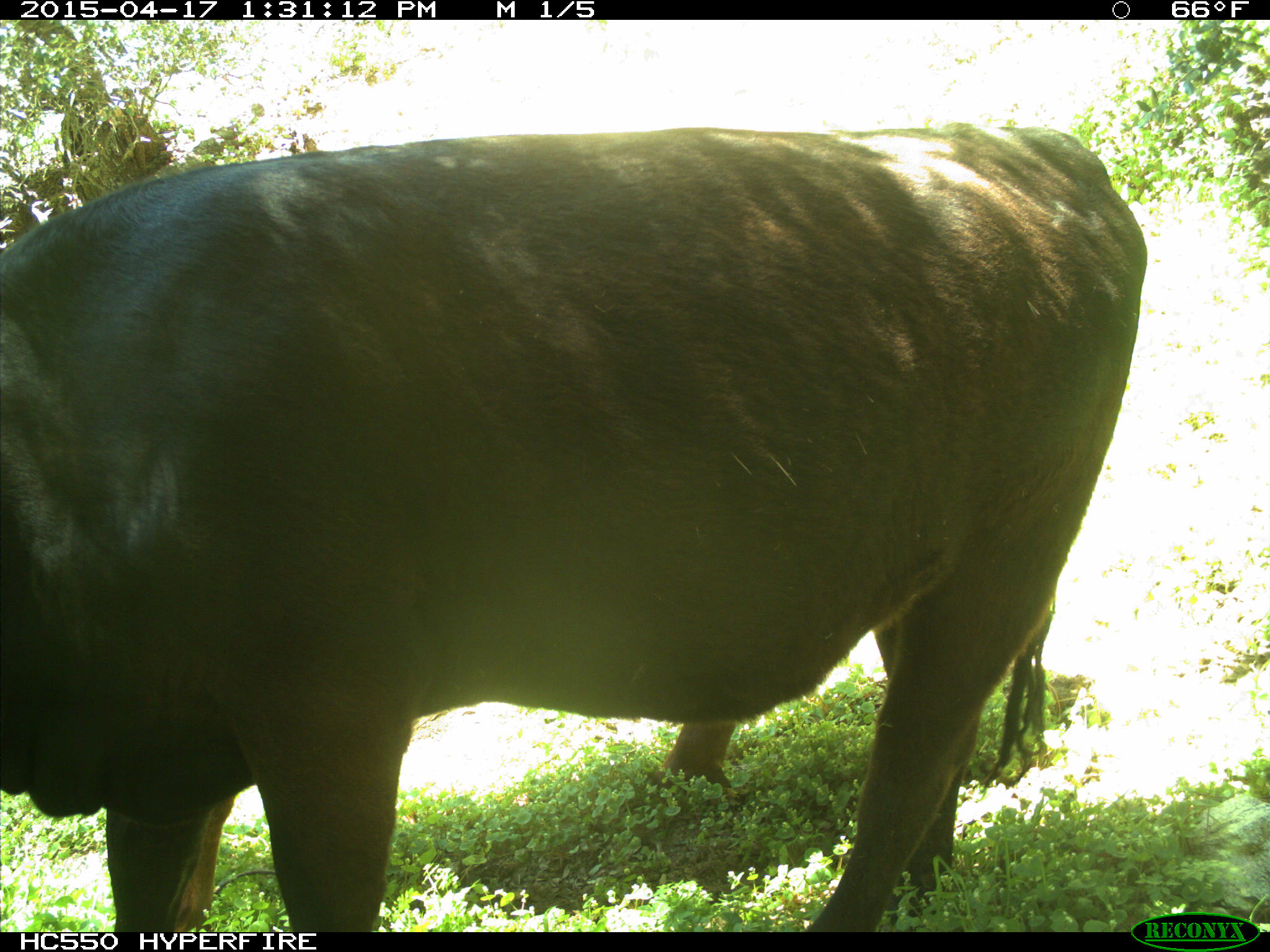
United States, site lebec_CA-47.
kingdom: Animalia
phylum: Chordata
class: Mammalia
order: Artiodactyla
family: Bovidae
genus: Bos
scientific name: Bos taurus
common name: domestic cow